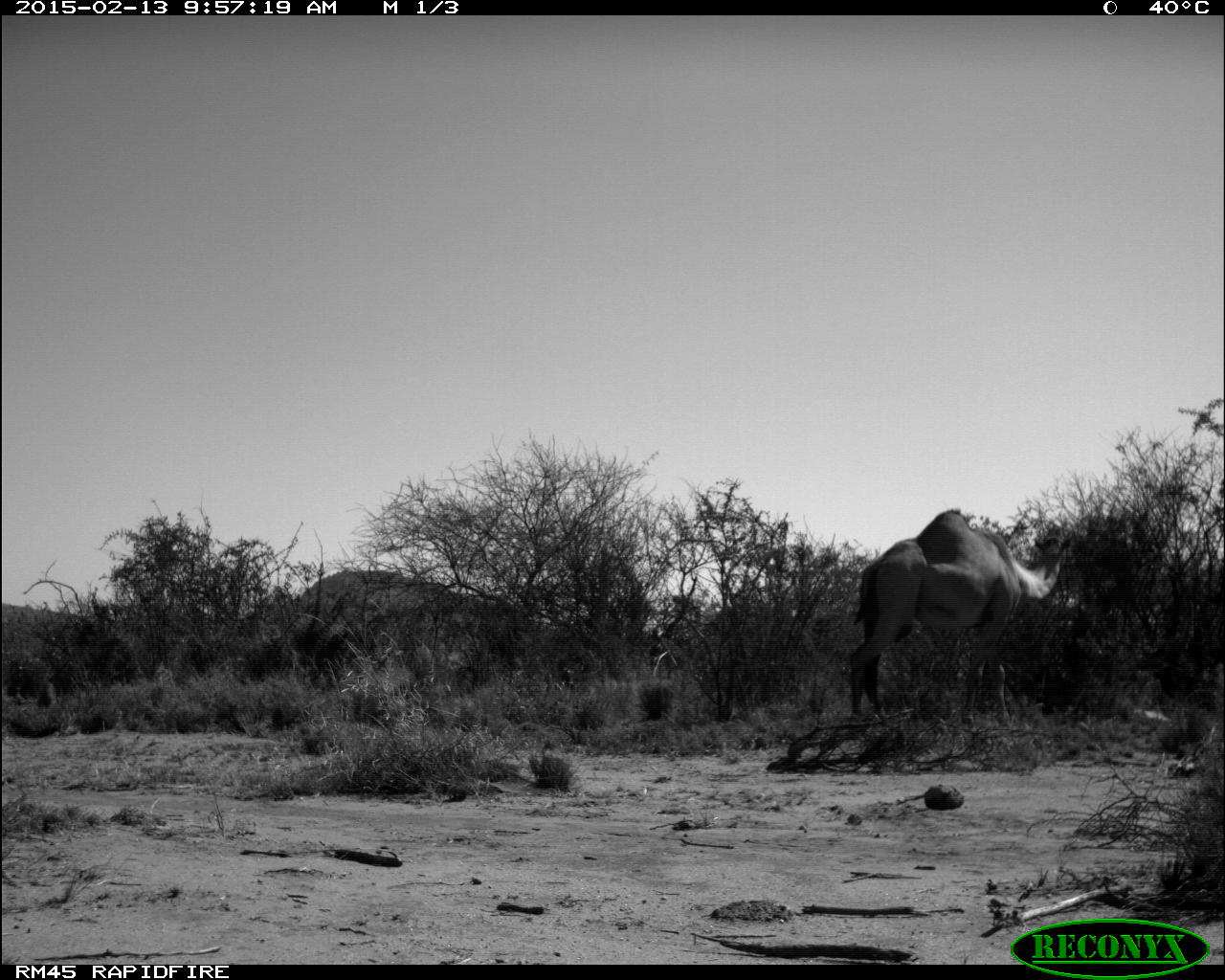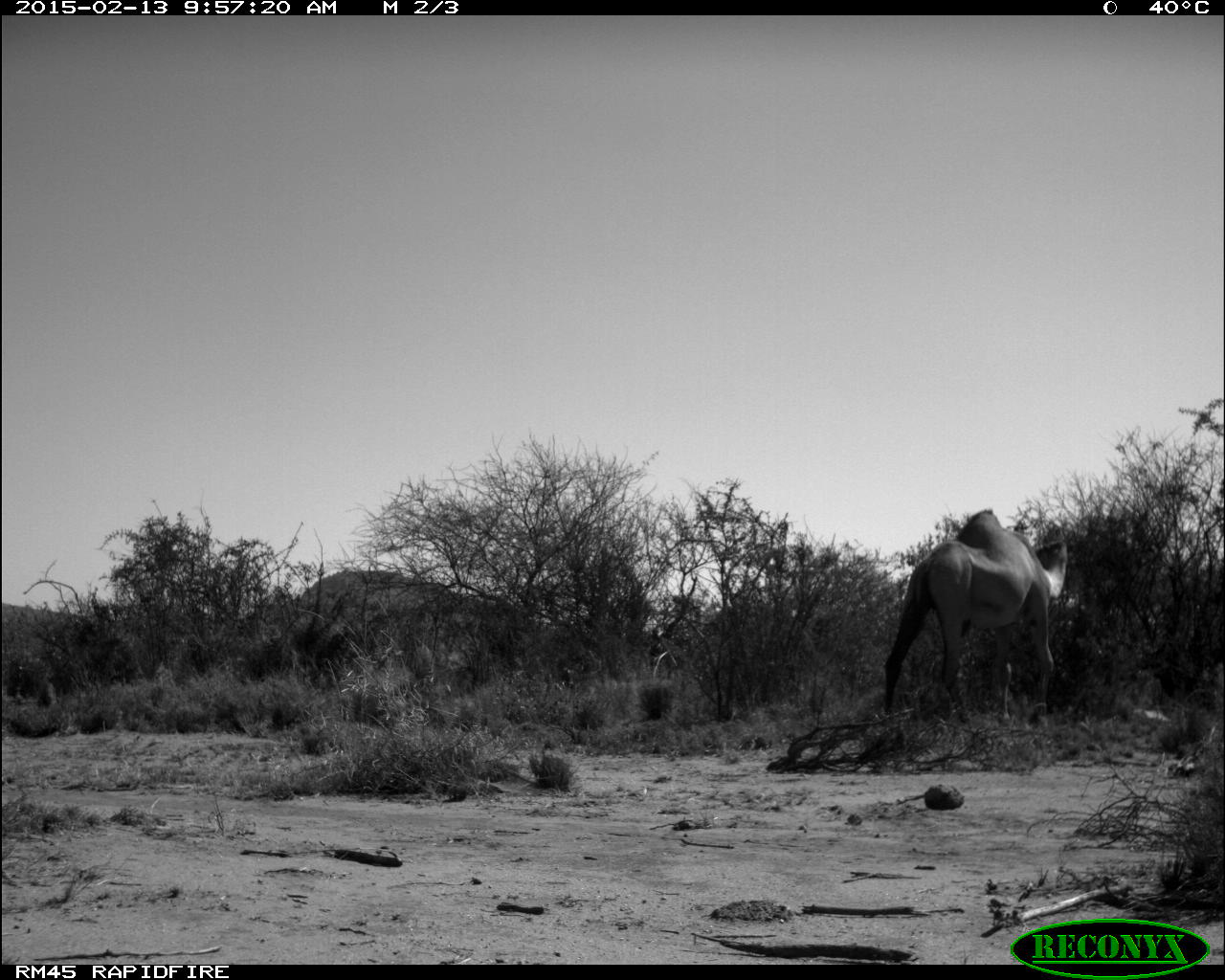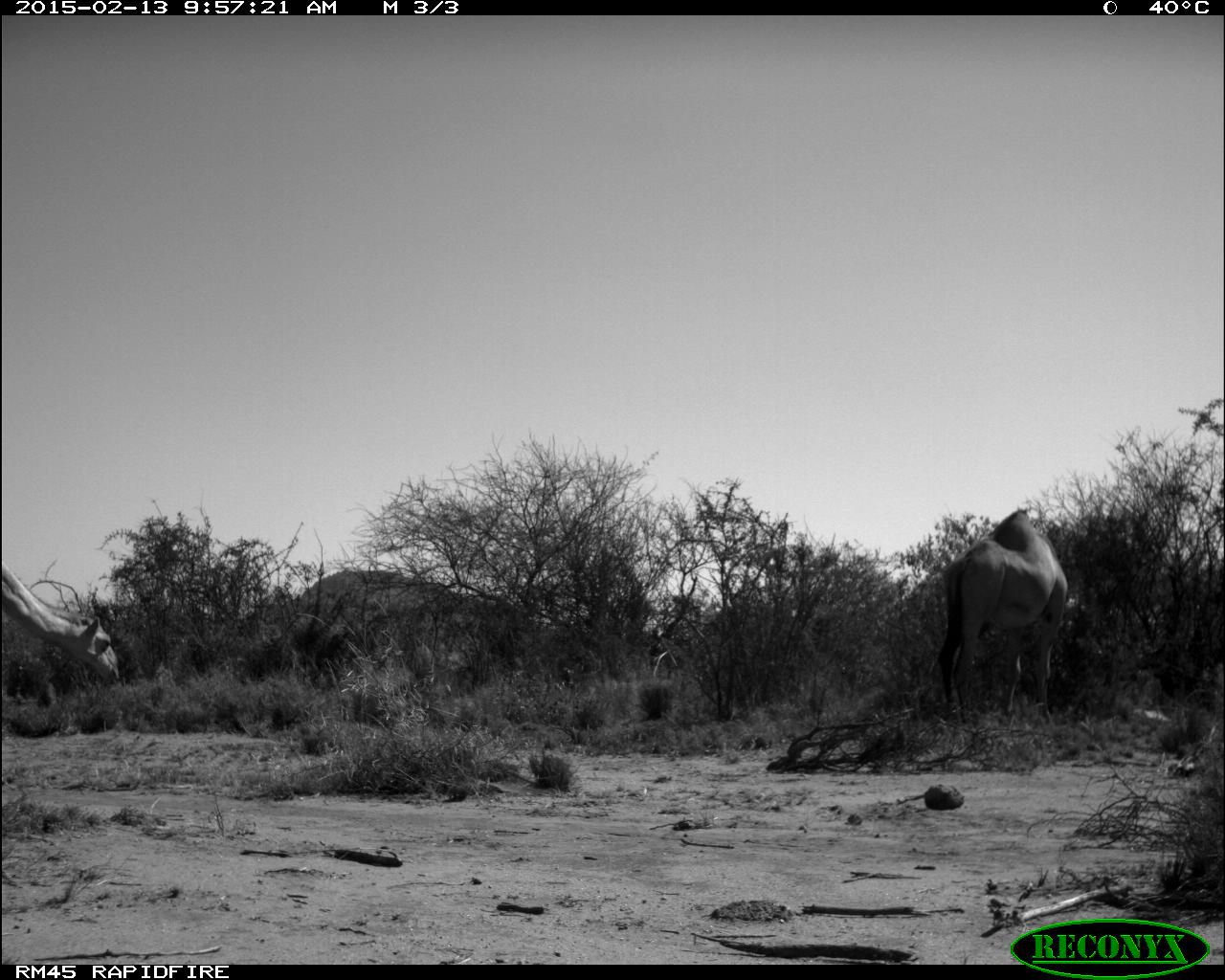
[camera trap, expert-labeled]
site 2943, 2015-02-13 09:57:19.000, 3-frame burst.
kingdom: Animalia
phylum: Chordata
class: Mammalia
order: Artiodactyla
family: Camelidae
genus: Camelus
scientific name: Camelus dromedarius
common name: dromedary camel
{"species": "Camelus dromedarius (dromedary camel)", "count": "10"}